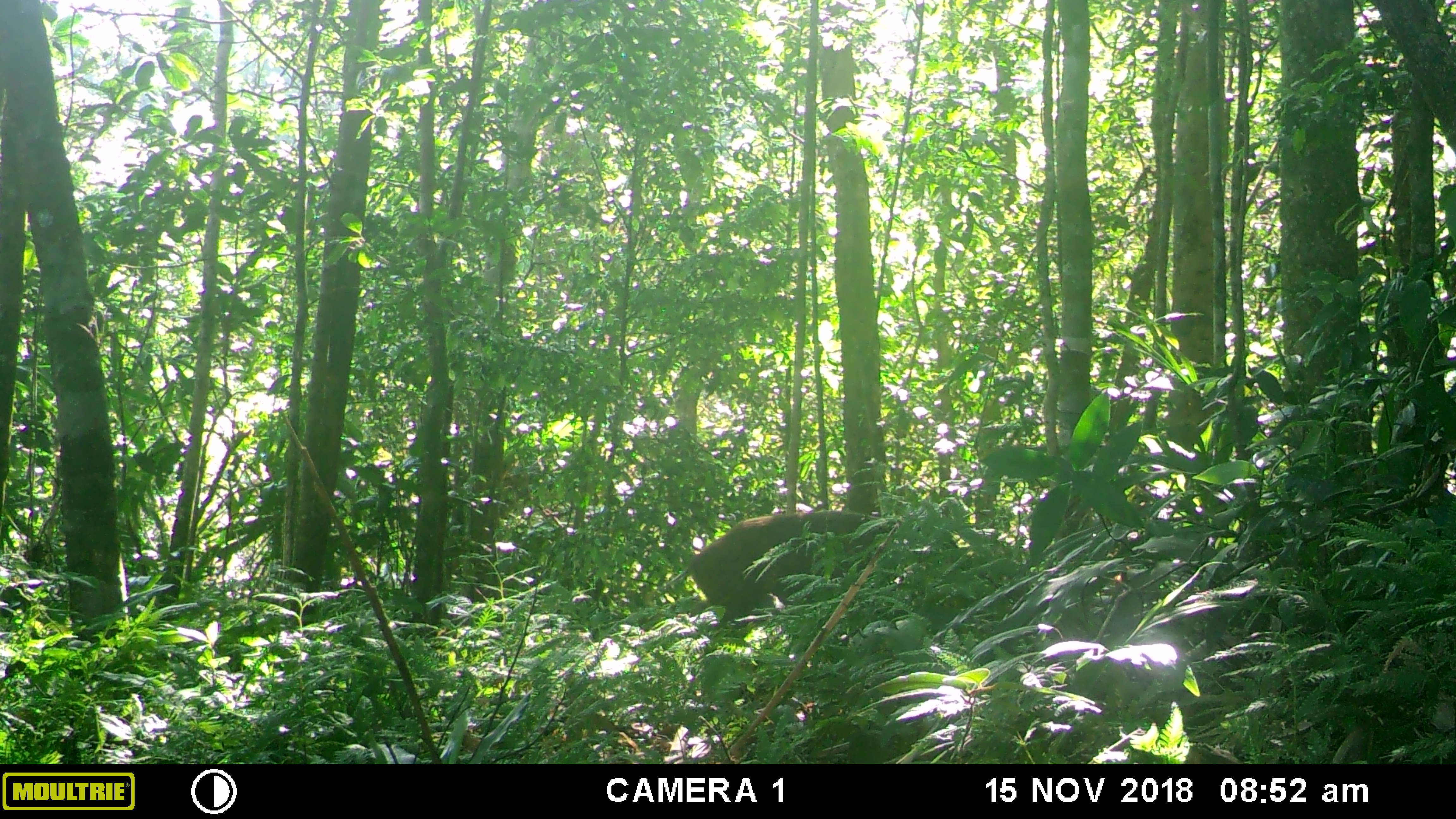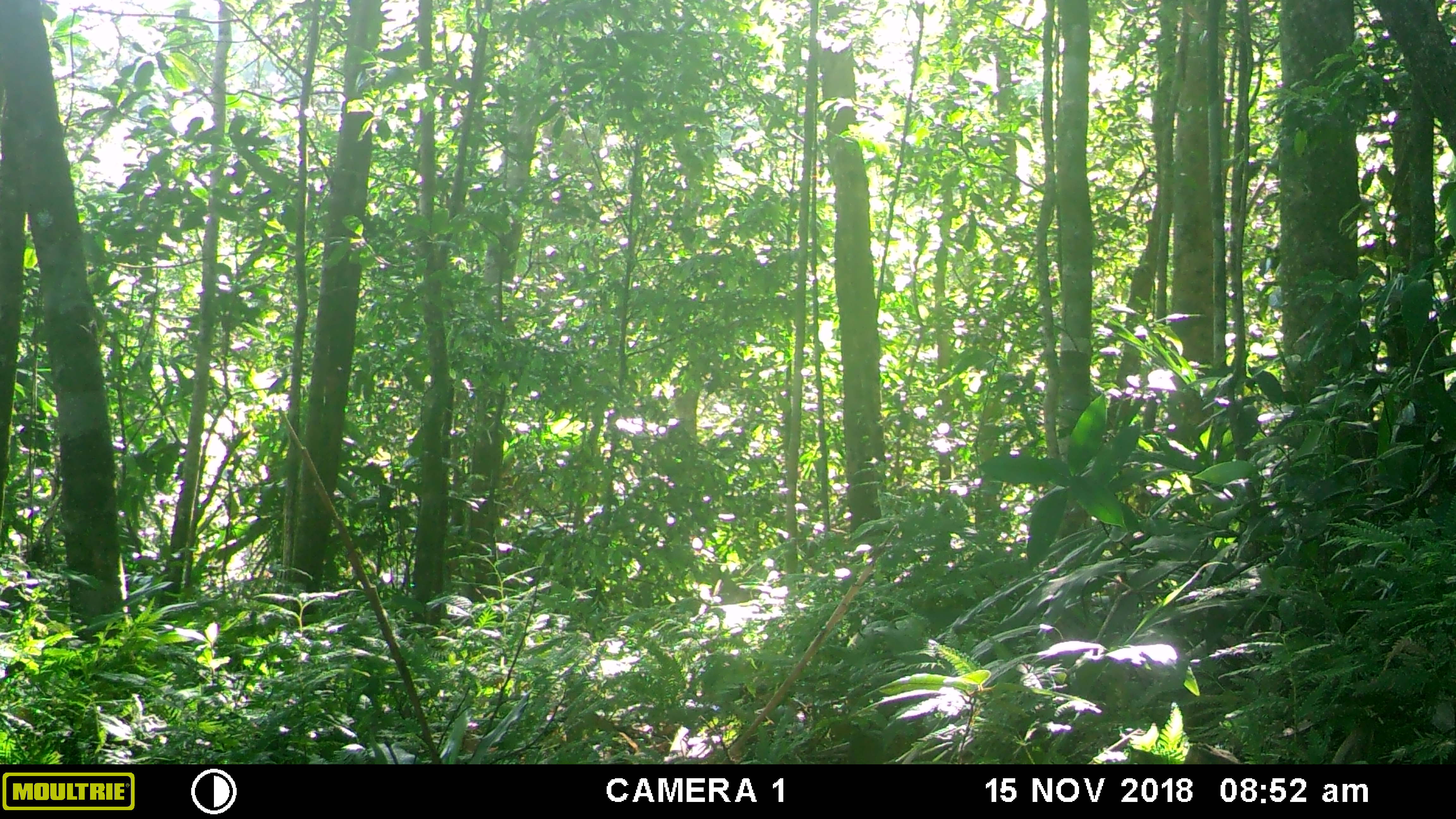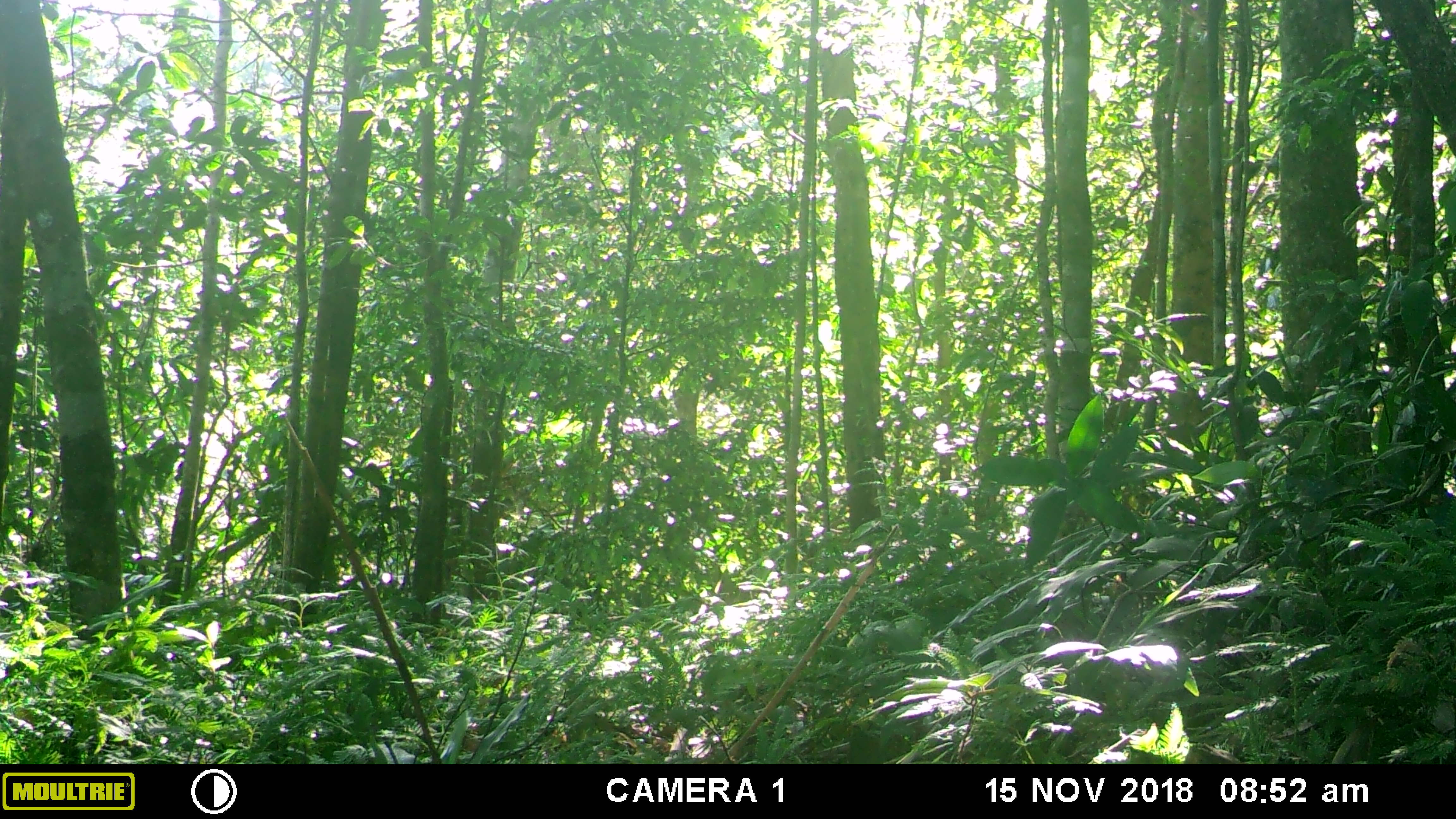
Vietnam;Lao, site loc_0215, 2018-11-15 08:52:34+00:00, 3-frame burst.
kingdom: Animalia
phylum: Chordata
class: Mammalia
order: Artiodactyla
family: Suidae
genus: Sus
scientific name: Sus scrofa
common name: eurasian wild pig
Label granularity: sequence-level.